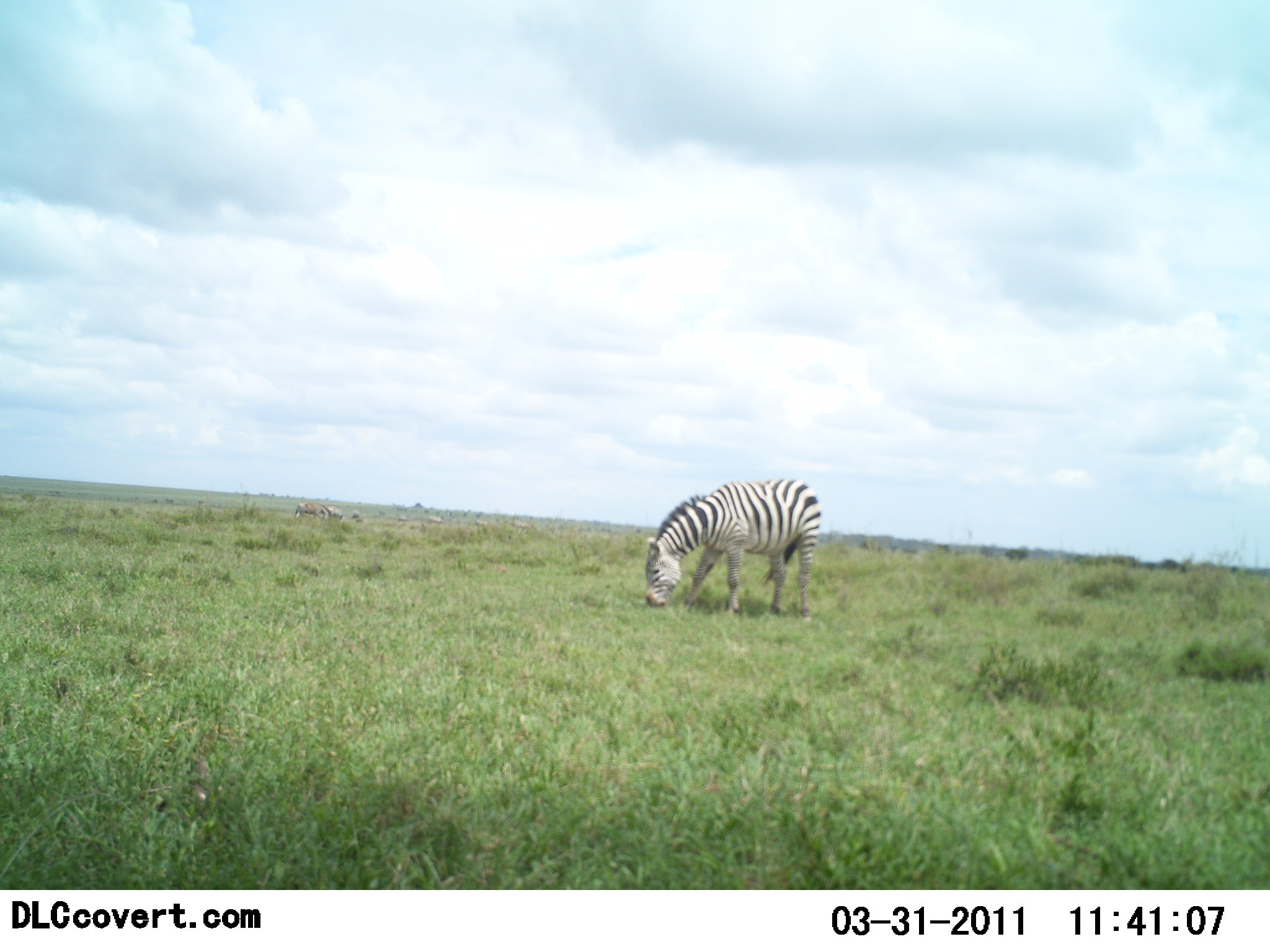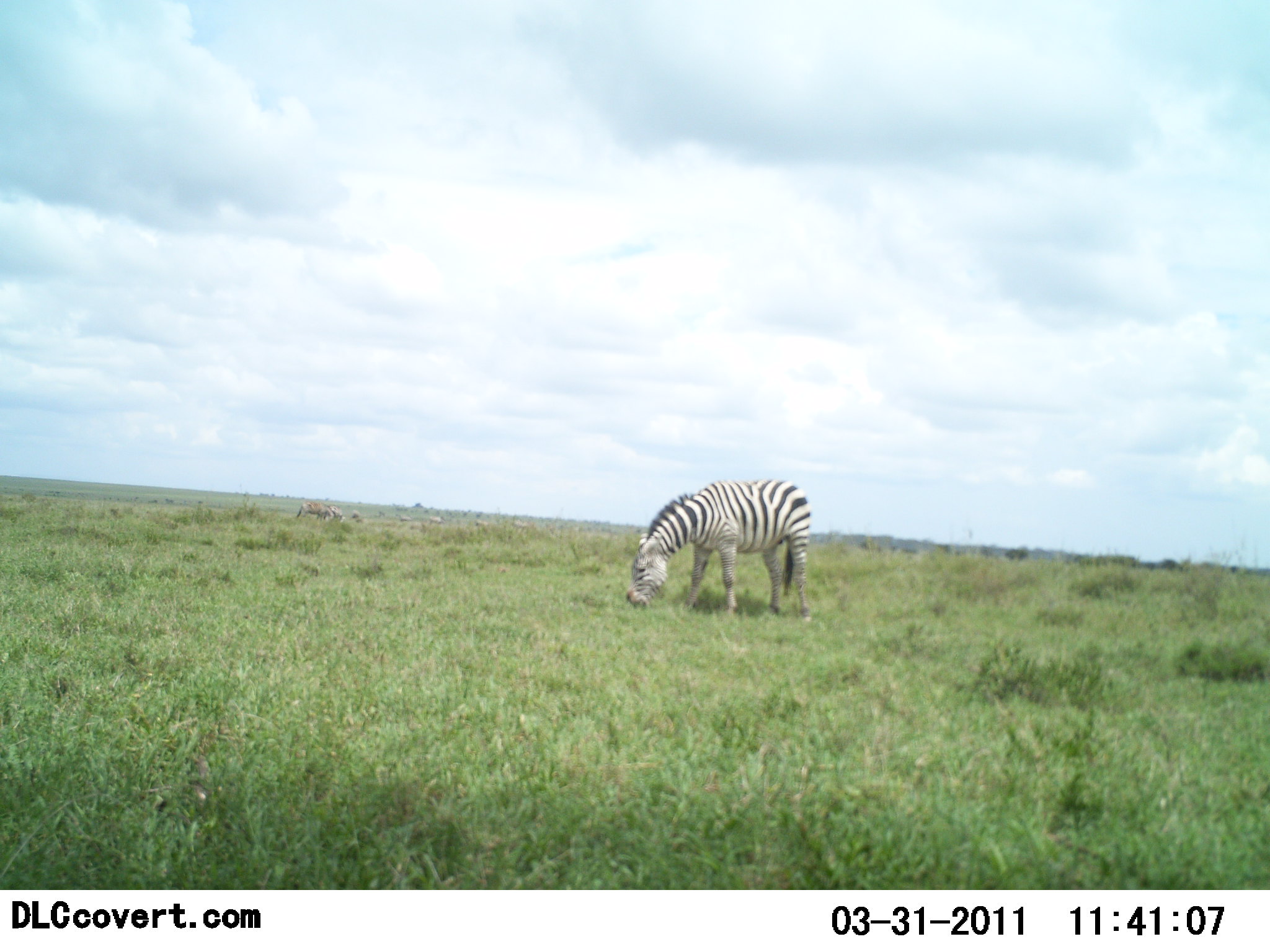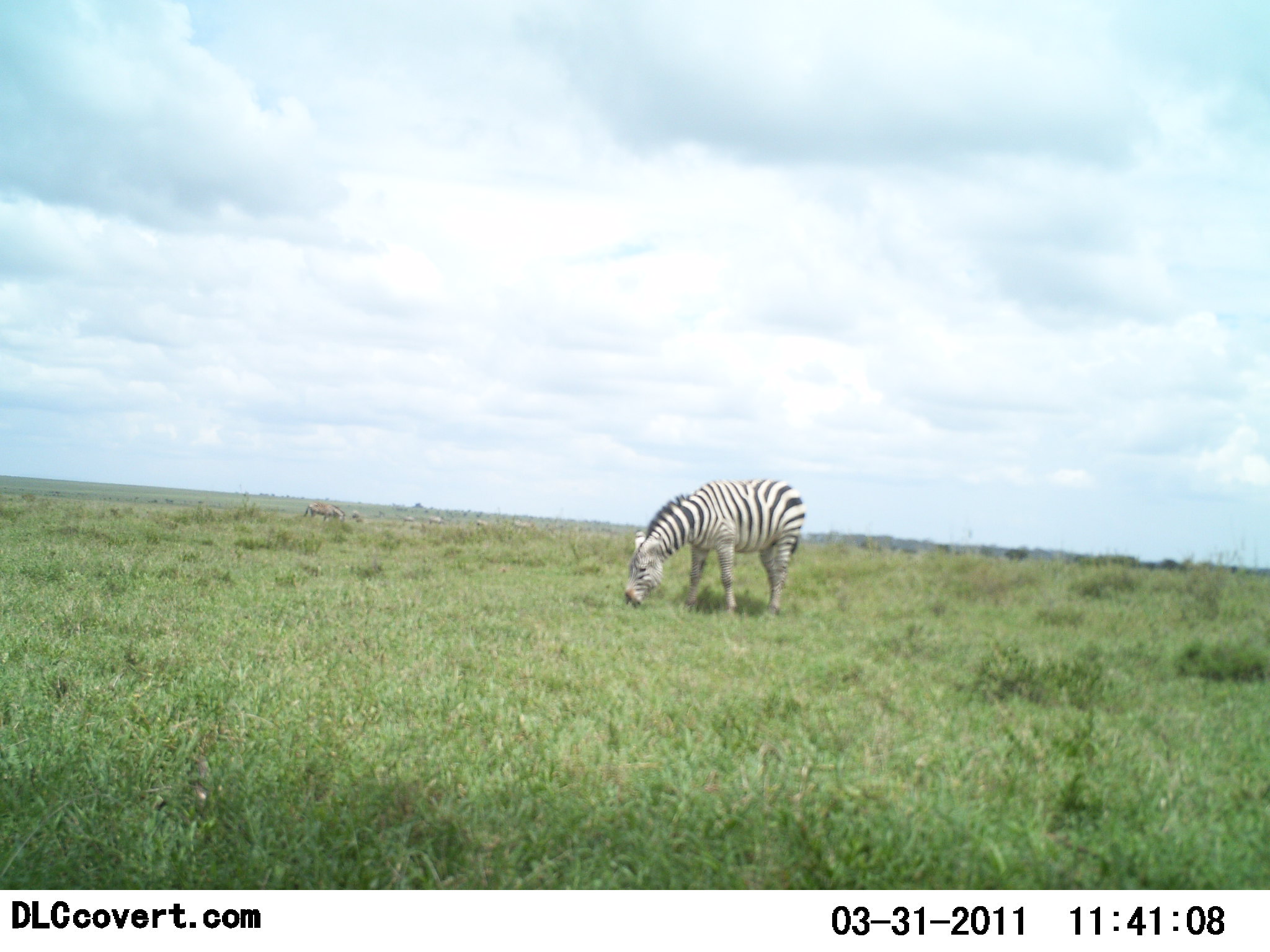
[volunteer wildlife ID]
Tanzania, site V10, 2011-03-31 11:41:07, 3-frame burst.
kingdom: Animalia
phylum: Chordata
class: Mammalia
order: Perissodactyla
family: Equidae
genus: Equus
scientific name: Equus quagga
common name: plains zebra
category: zebra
Zebra (plains zebra) (Equus quagga), count 1. Behavior (volunteer vote fractions): standing 27%, resting 0%, moving 0%, interacting 0%. Young present (vote fraction): 0%. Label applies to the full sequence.